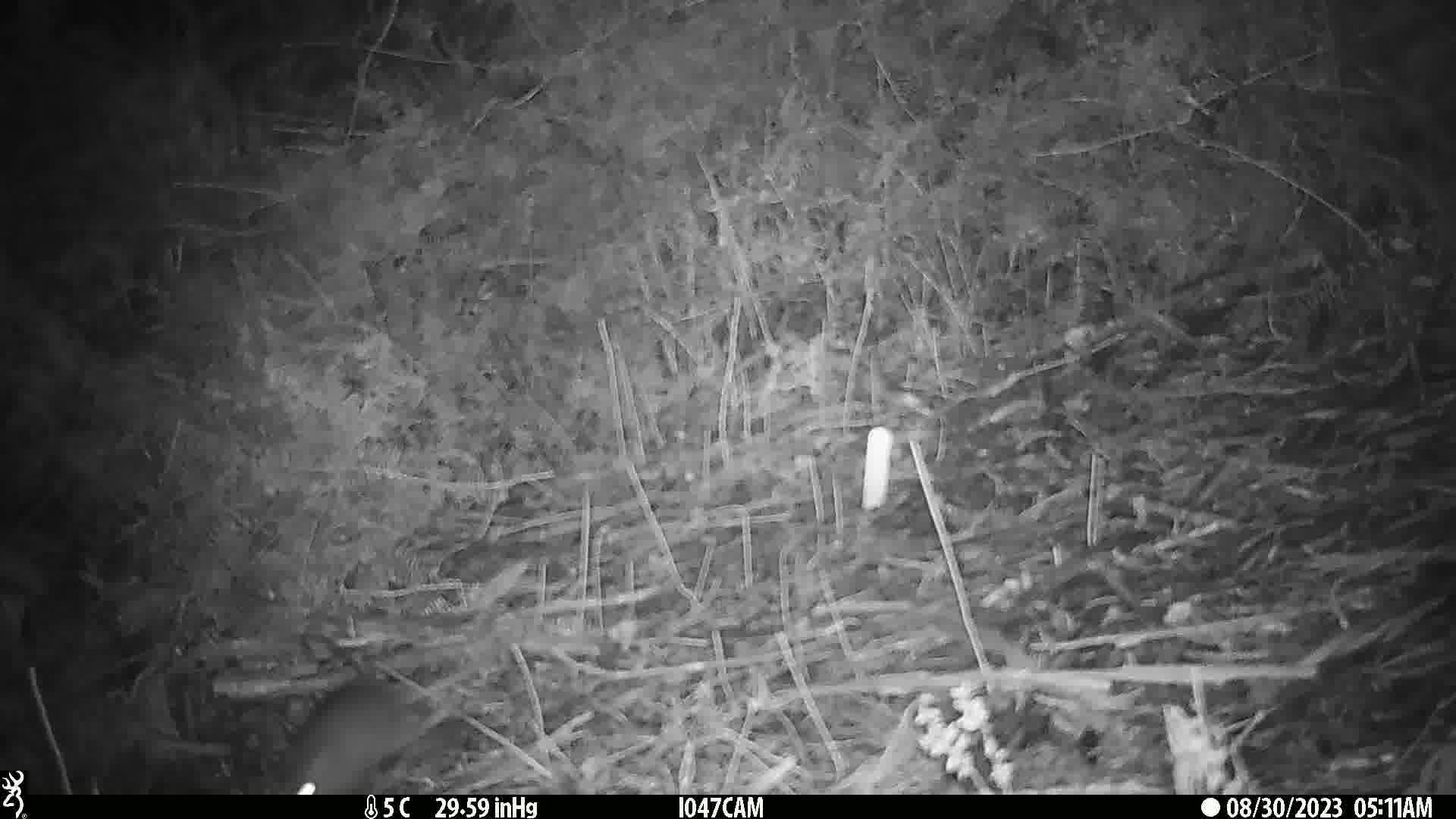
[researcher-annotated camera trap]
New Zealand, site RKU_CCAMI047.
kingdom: Animalia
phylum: Chordata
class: Mammalia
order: Rodentia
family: Muridae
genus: Rattus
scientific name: Rattus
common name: rat